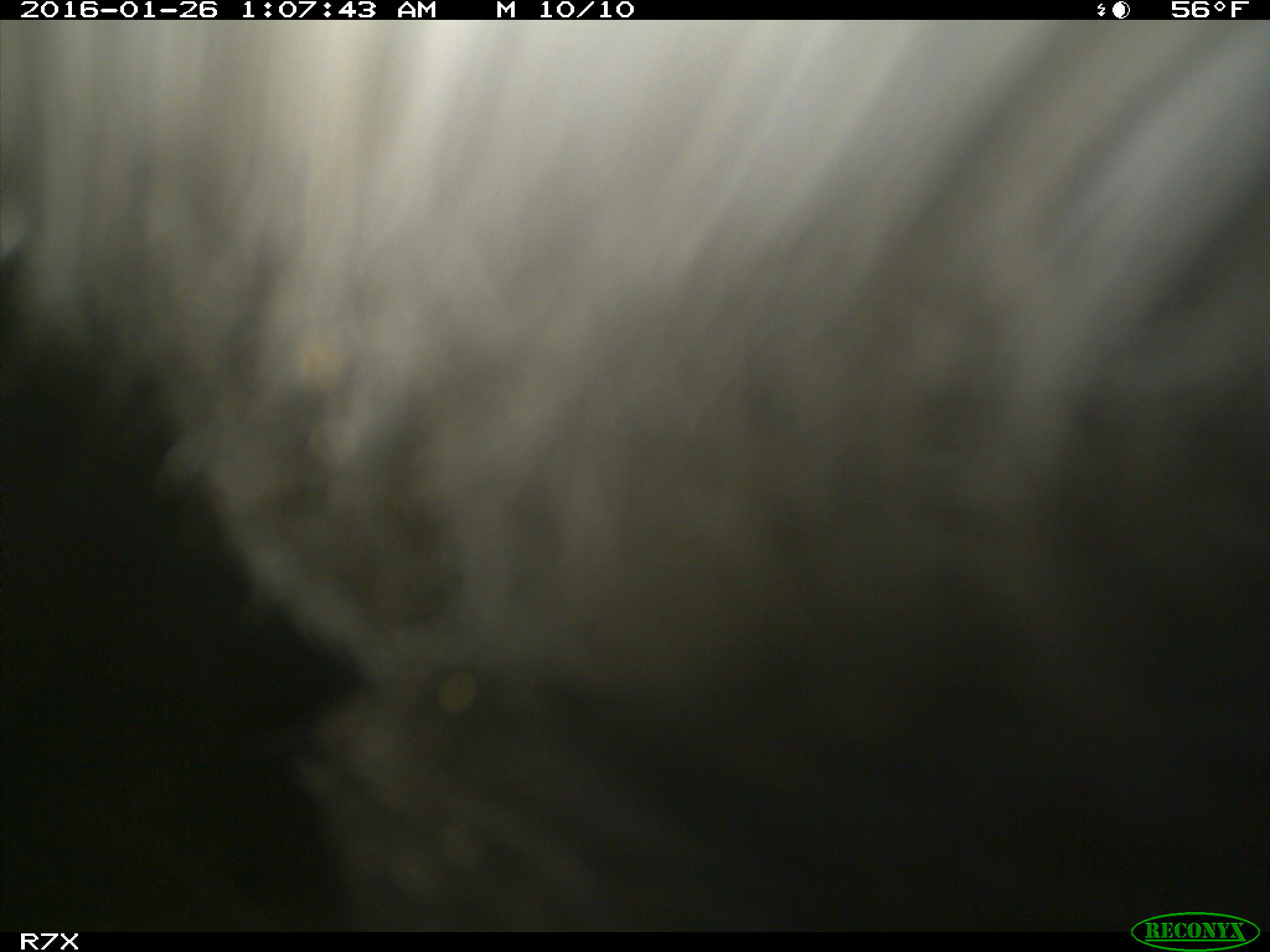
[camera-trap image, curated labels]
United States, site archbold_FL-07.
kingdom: Animalia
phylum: Chordata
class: Mammalia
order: Artiodactyla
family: Bovidae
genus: Bos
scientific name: Bos taurus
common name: domestic cow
Bos taurus (domestic cow).